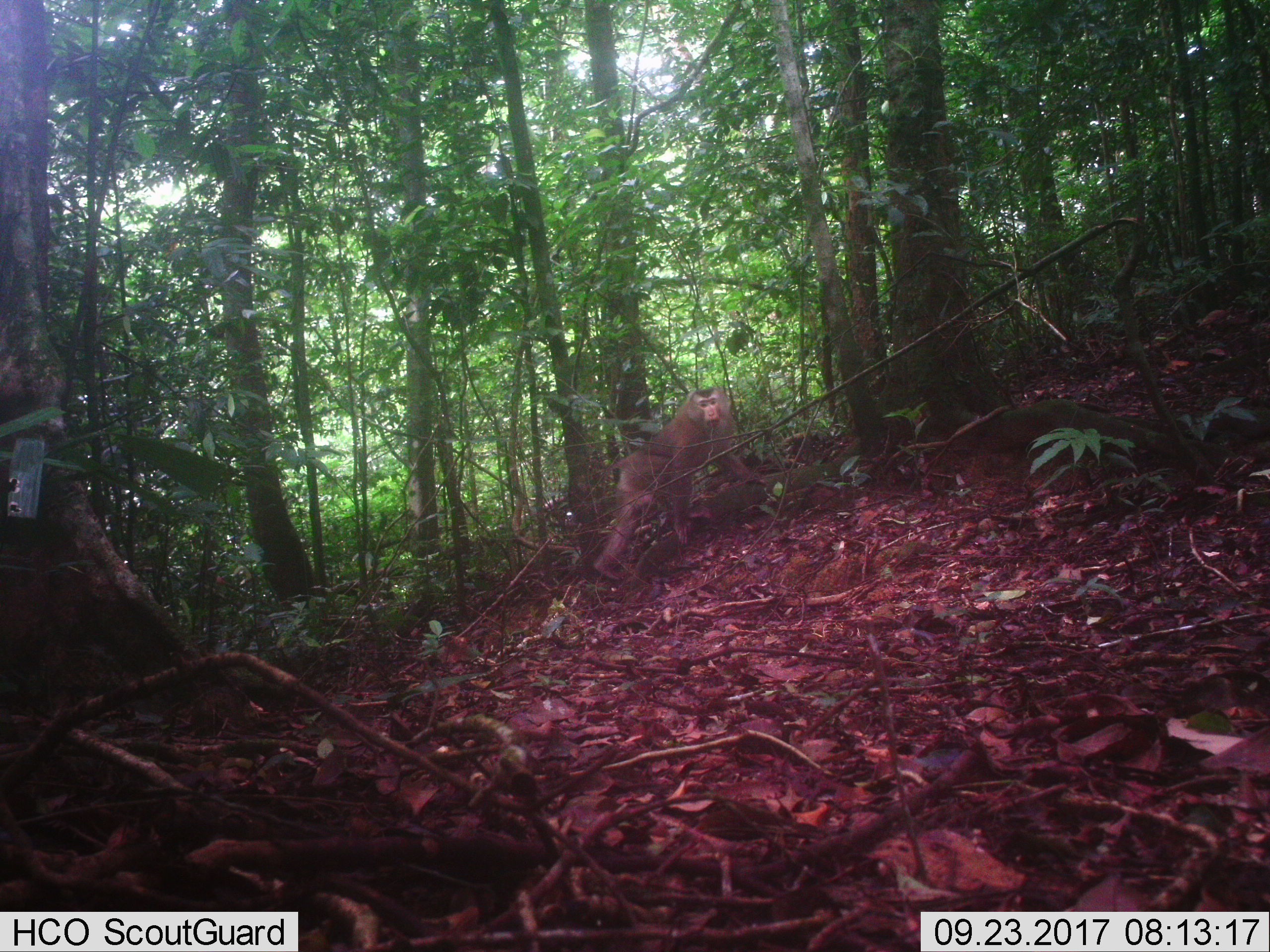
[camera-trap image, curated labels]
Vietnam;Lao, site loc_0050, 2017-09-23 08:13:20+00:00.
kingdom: Animalia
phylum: Chordata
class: Mammalia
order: Primates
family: Cercopithecidae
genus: Macaca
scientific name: Macaca nemestrina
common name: pig-tailed macaque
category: pig tailed macaque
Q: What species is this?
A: Pig tailed macaque (pig-tailed macaque) (Macaca nemestrina).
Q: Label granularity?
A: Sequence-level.